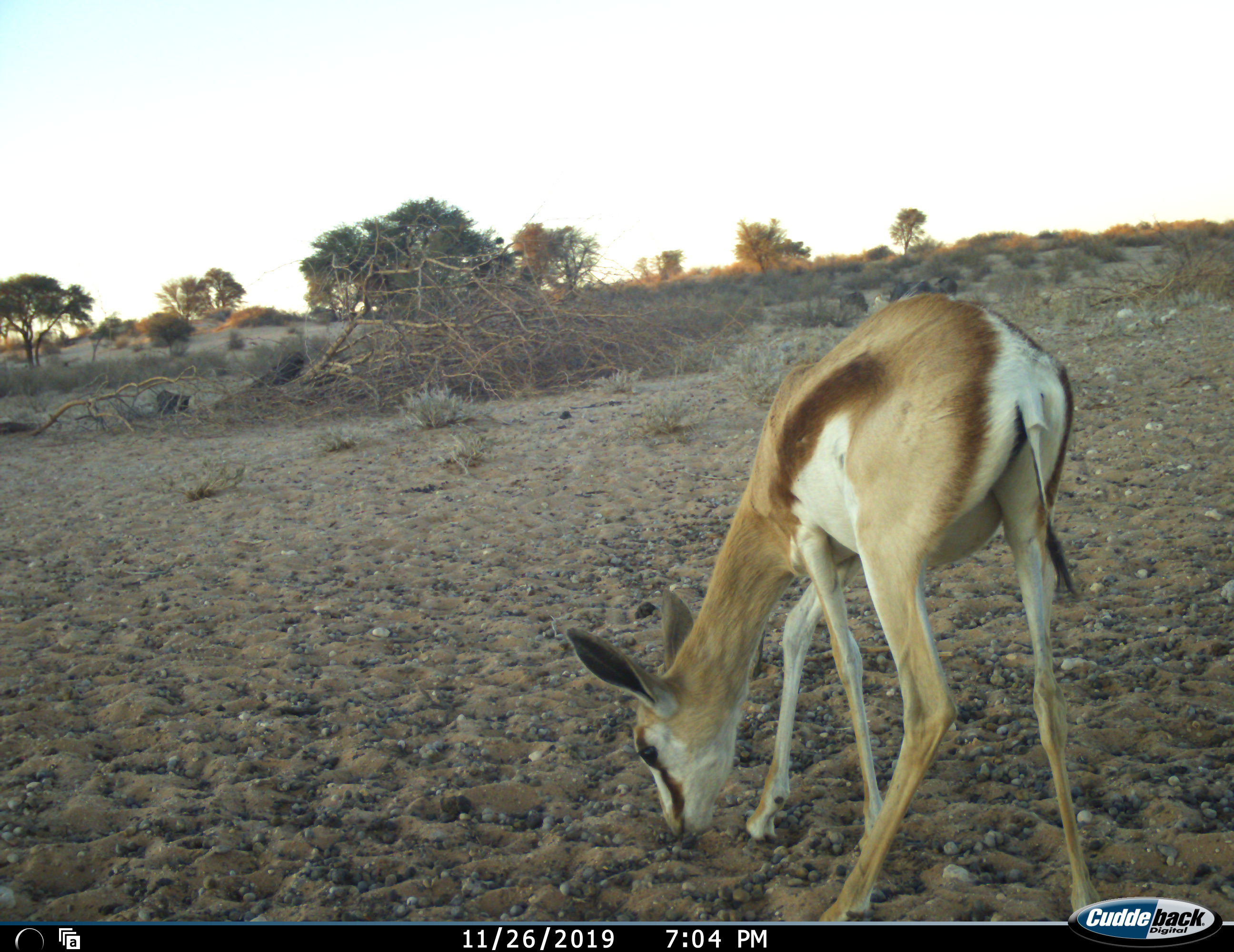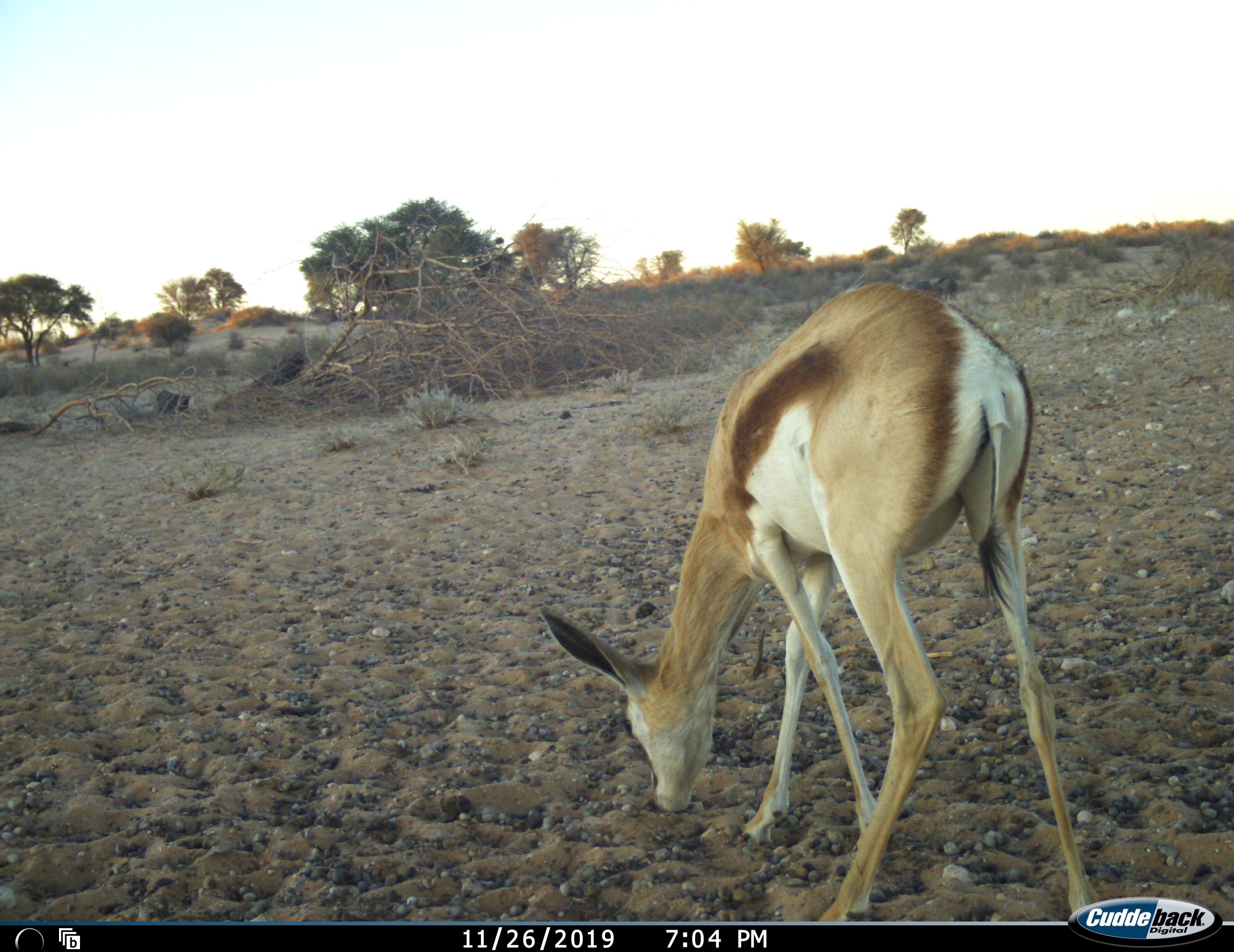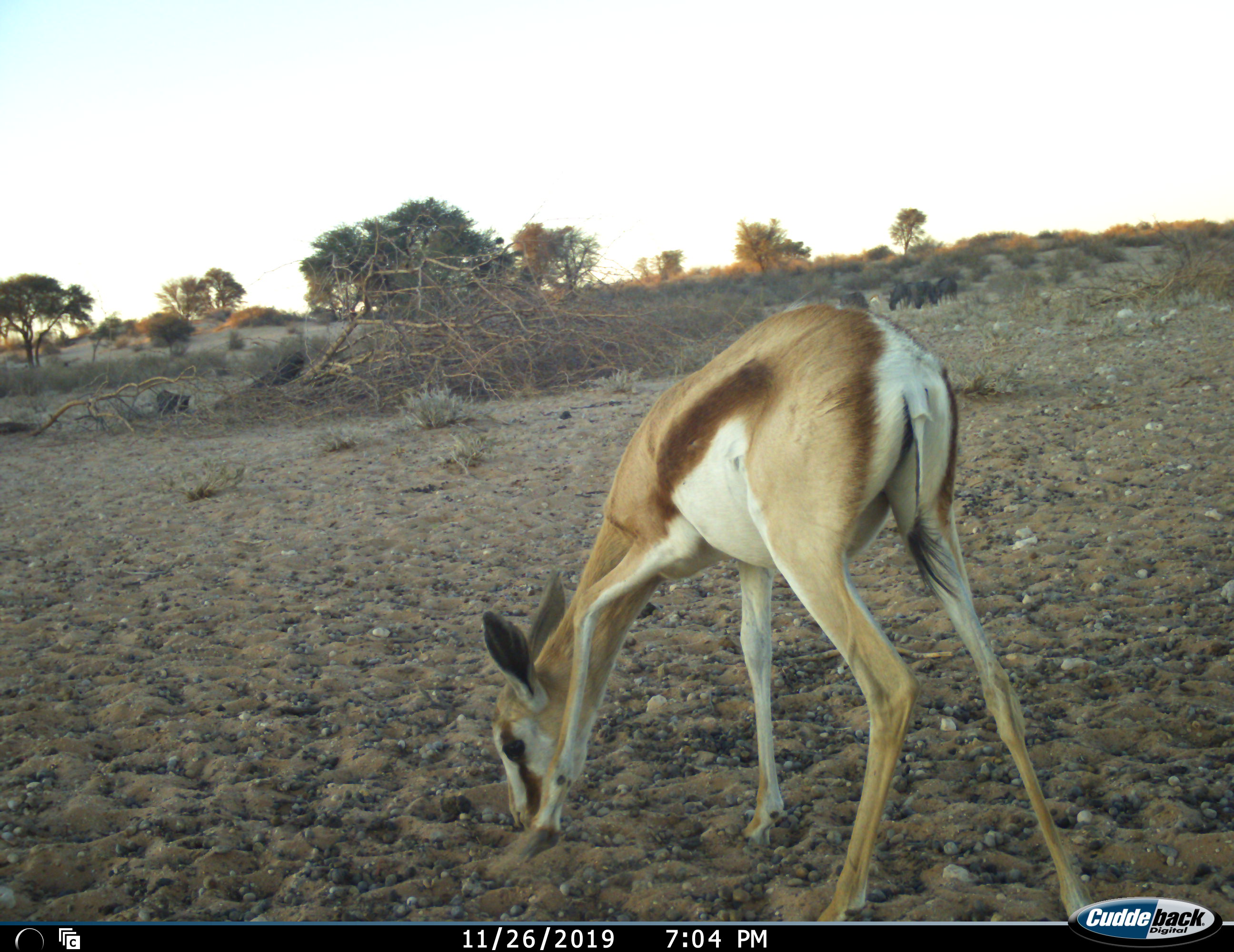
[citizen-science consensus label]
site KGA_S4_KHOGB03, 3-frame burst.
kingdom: Animalia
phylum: Chordata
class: Mammalia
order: Artiodactyla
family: Bovidae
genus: Antidorcas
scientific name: Antidorcas marsupialis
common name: springbok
Springbok (Antidorcas marsupialis), count 1. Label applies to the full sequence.